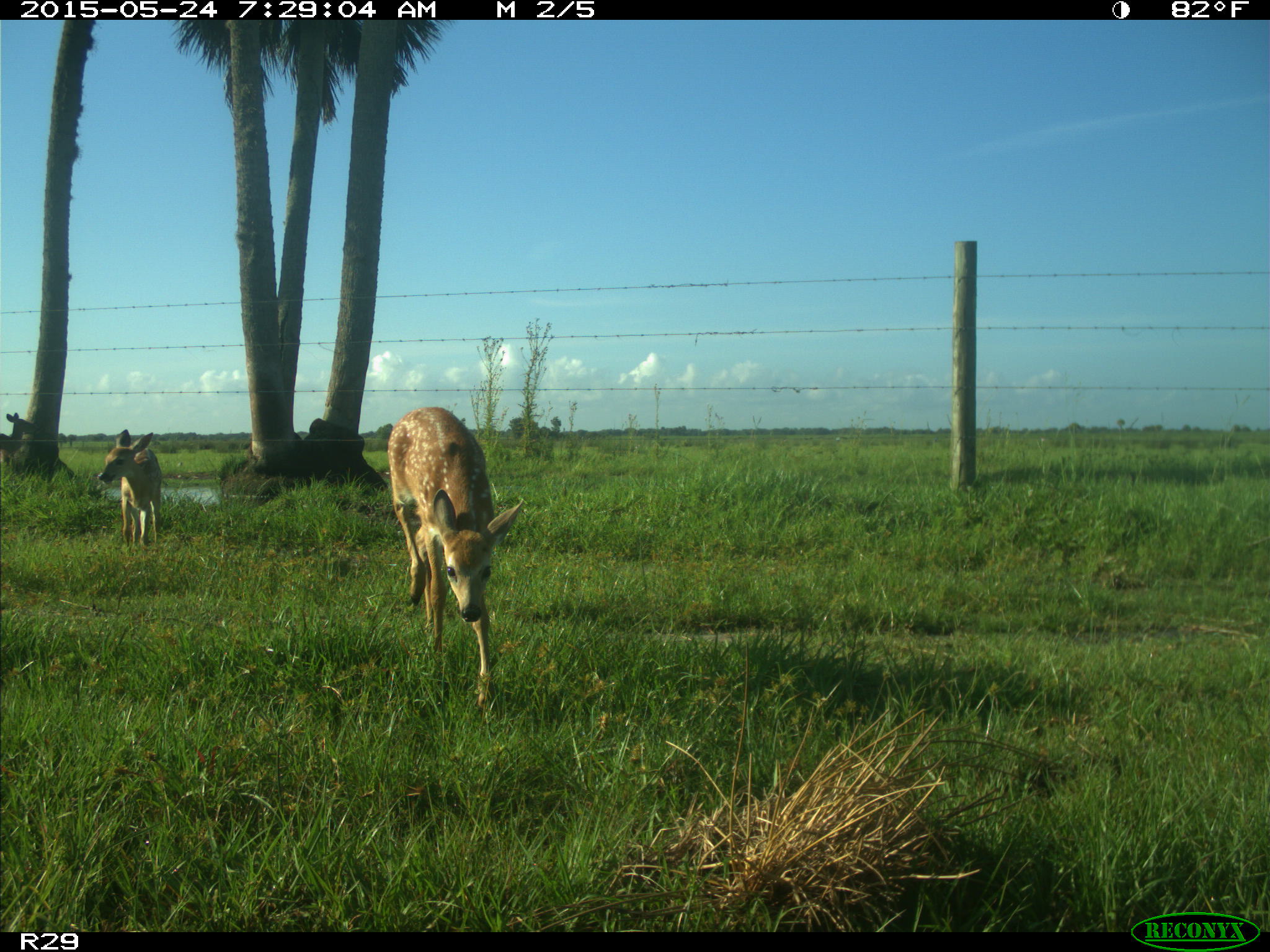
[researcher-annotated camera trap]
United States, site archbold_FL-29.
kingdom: Animalia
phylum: Chordata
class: Mammalia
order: Artiodactyla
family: Cervidae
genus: Odocoileus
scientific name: Odocoileus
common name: deer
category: unidentified deer